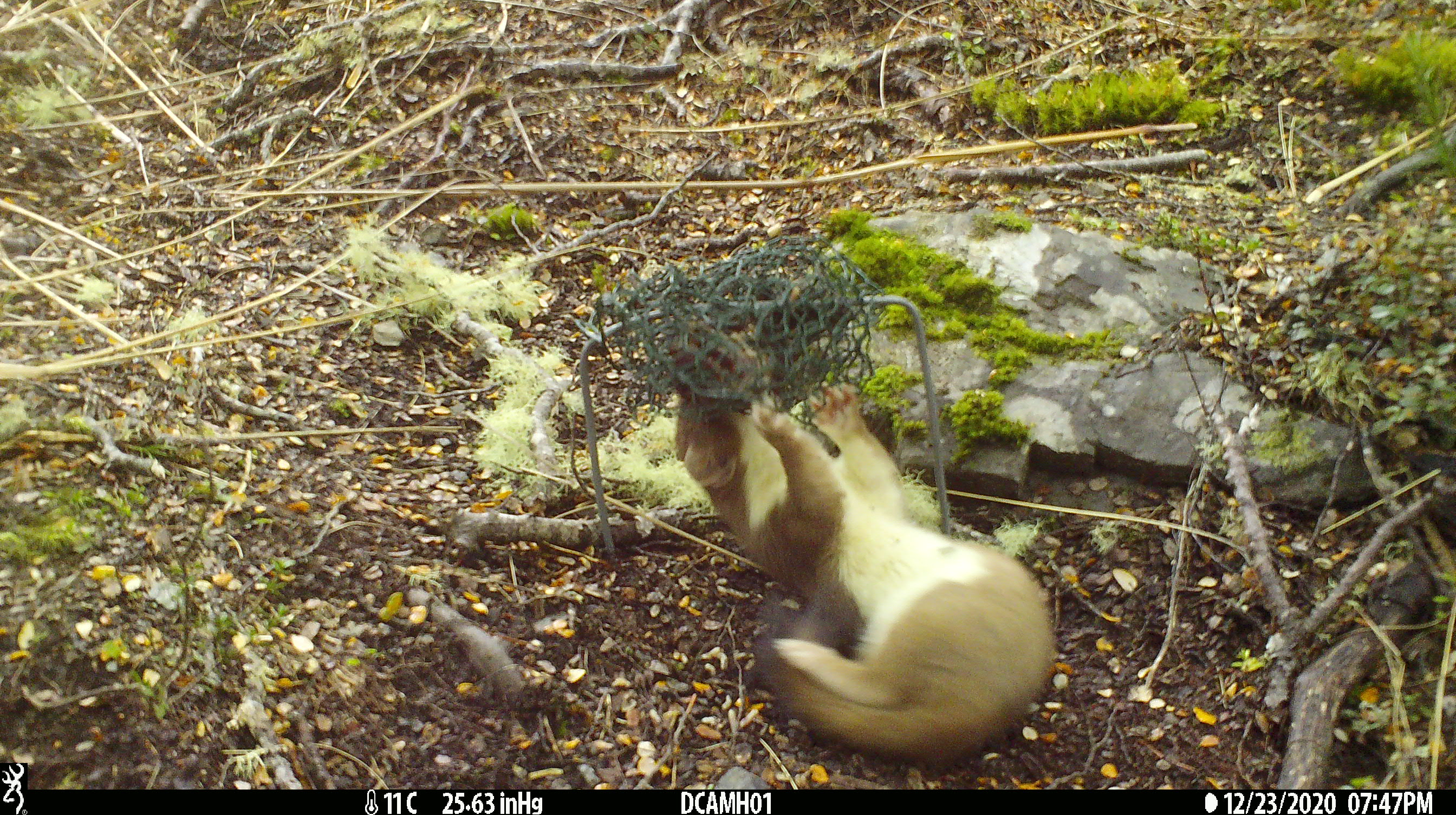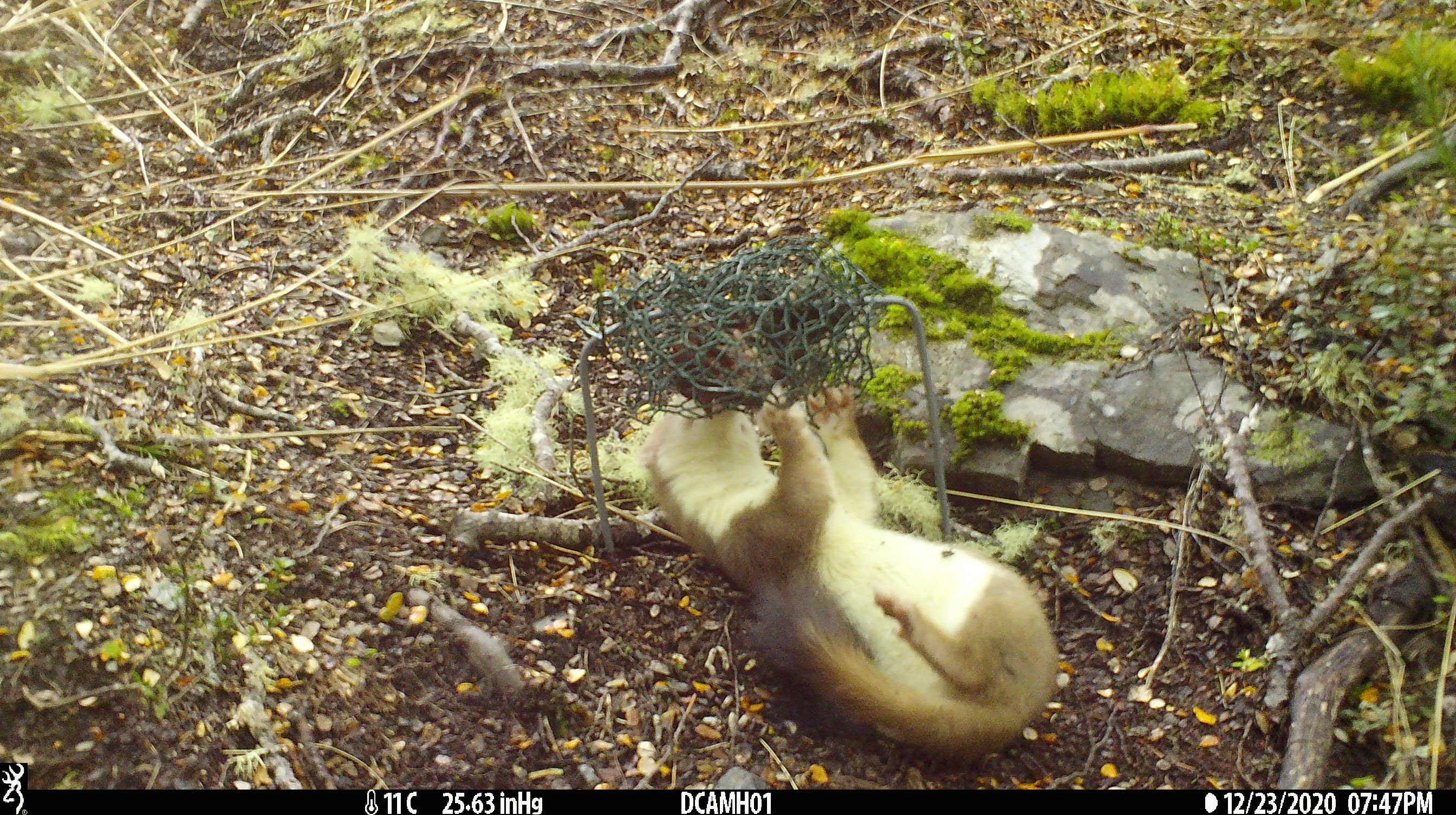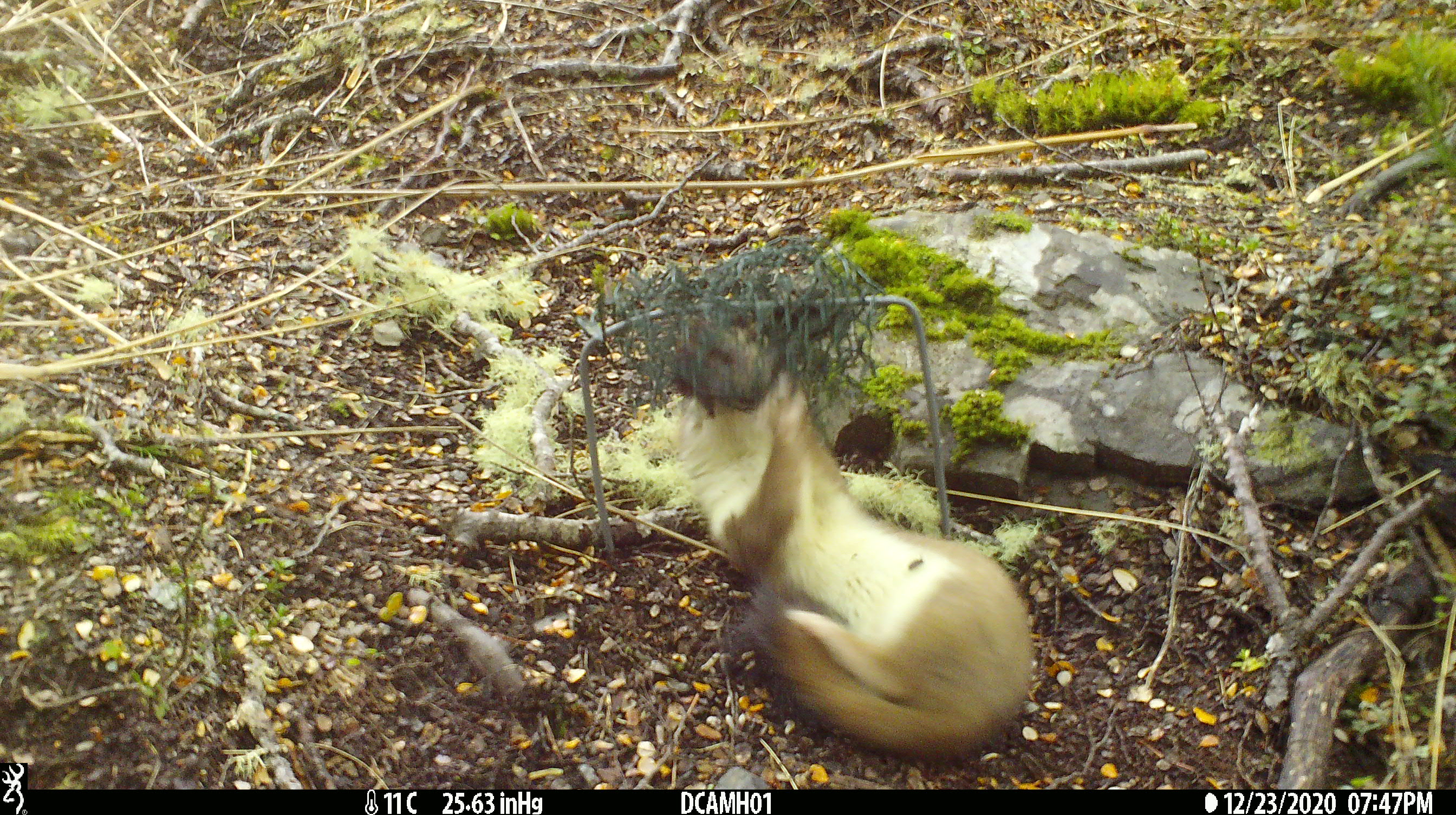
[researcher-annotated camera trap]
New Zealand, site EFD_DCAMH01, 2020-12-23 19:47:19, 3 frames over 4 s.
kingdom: Animalia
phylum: Chordata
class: Mammalia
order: Carnivora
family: Mustelidae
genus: Mustela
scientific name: Mustela erminea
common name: stoat